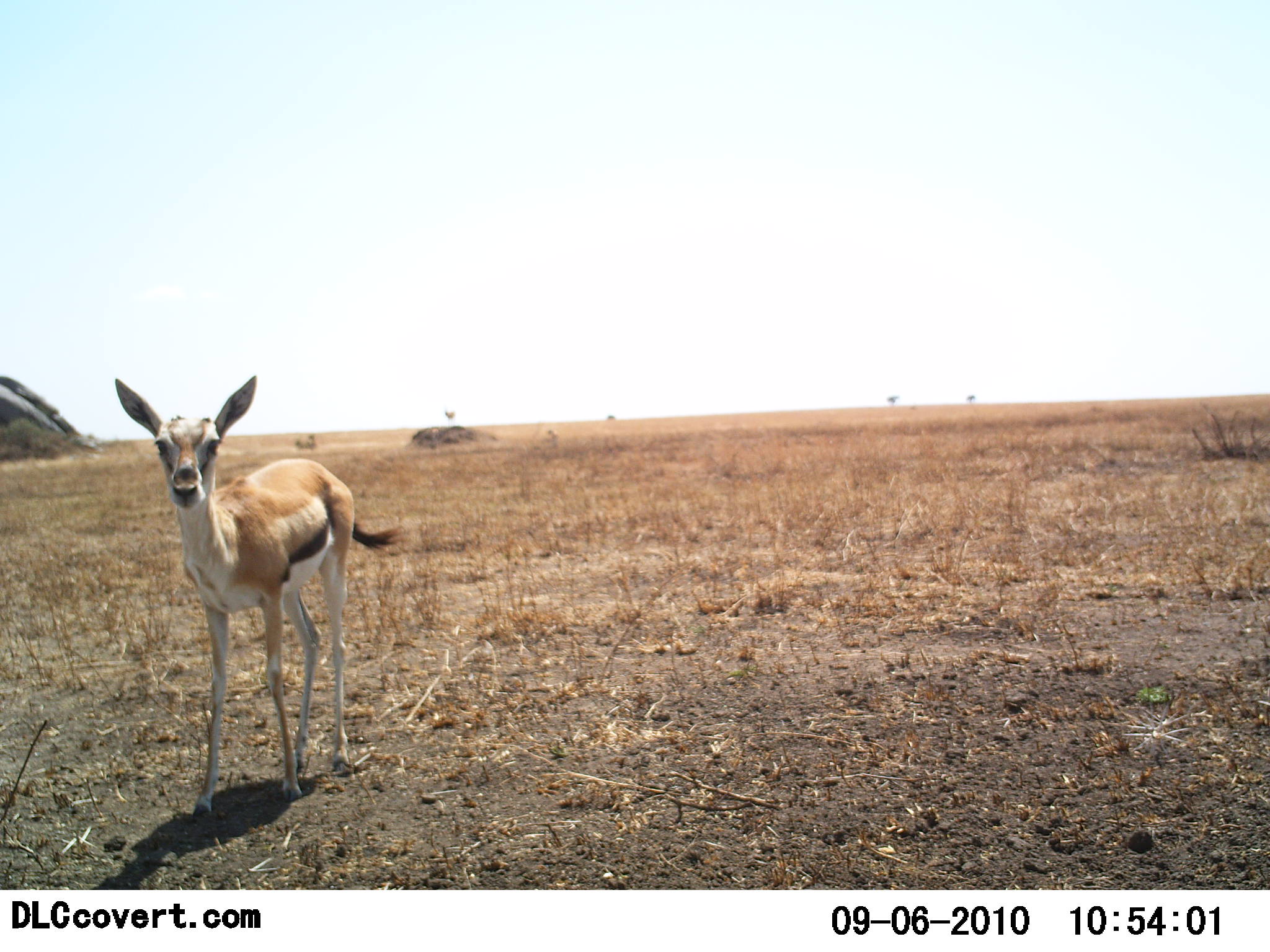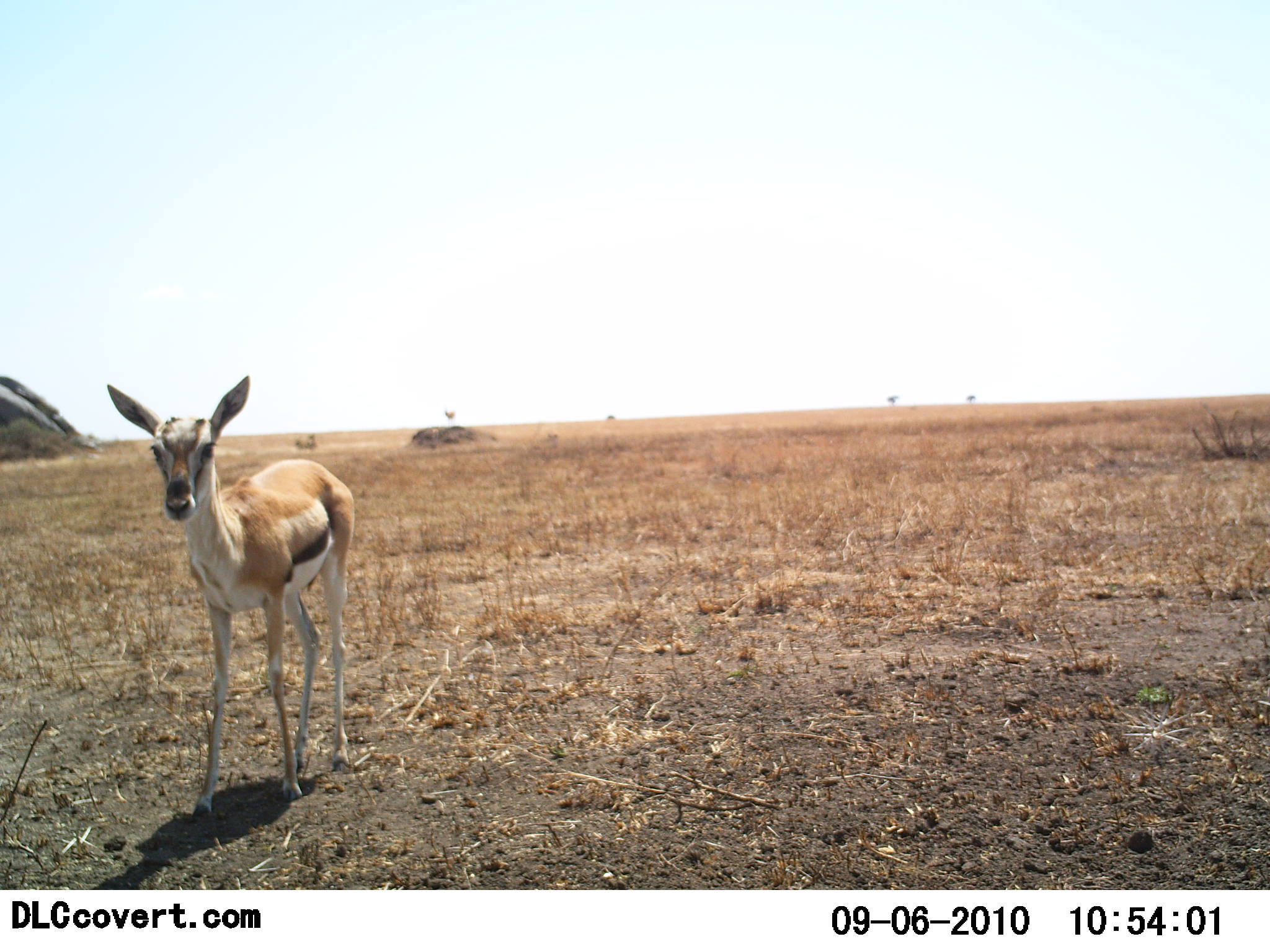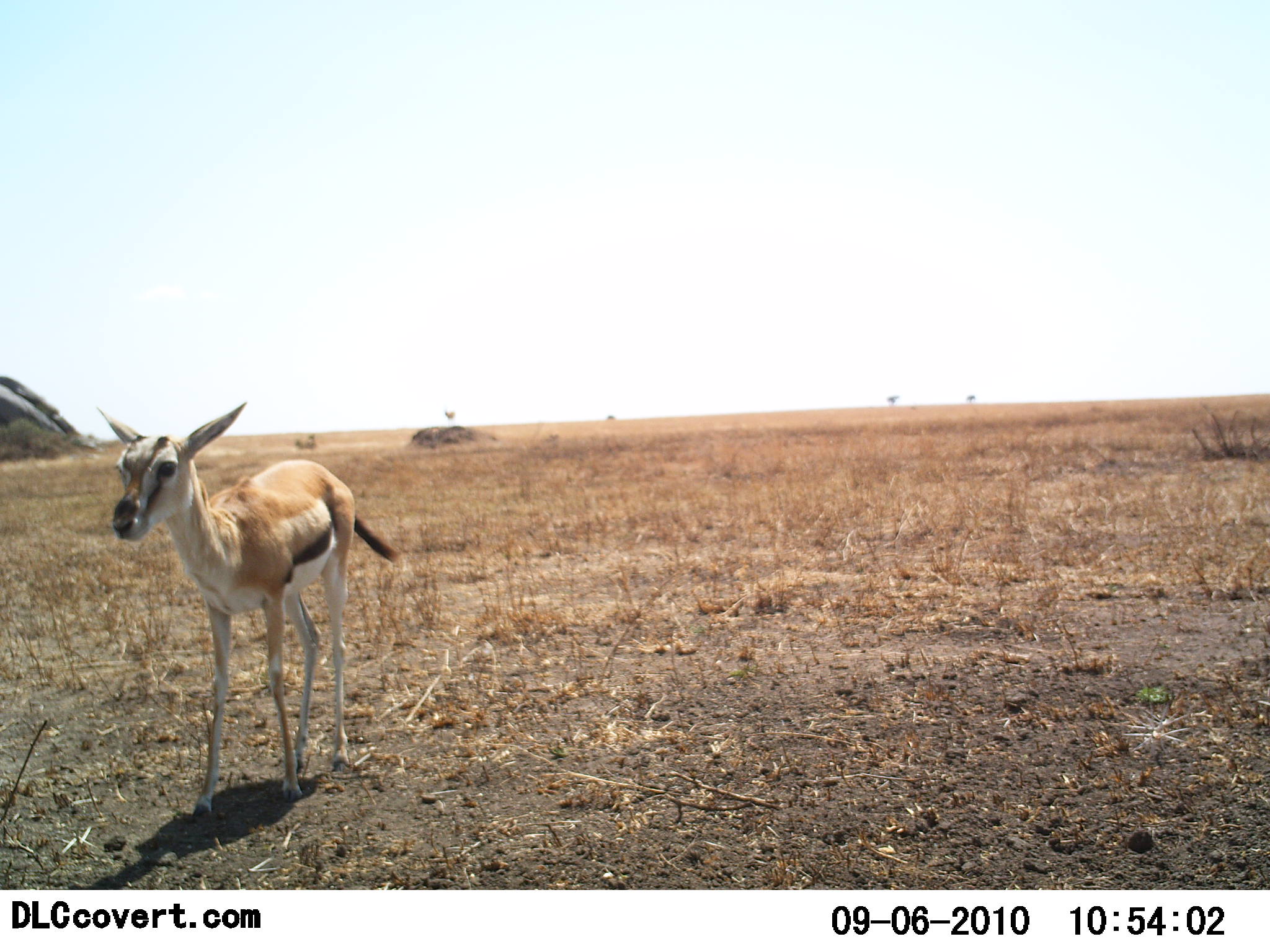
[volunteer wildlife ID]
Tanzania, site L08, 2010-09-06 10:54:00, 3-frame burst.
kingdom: Animalia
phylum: Chordata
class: Mammalia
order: Artiodactyla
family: Bovidae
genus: Eudorcas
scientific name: Eudorcas thomsonii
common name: thomson's gazelle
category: gazellethomsons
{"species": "gazellethomsons (thomson's gazelle) (Eudorcas thomsonii)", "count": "1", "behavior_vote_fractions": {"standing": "100%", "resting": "0%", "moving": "0%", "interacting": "0%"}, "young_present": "15%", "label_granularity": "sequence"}